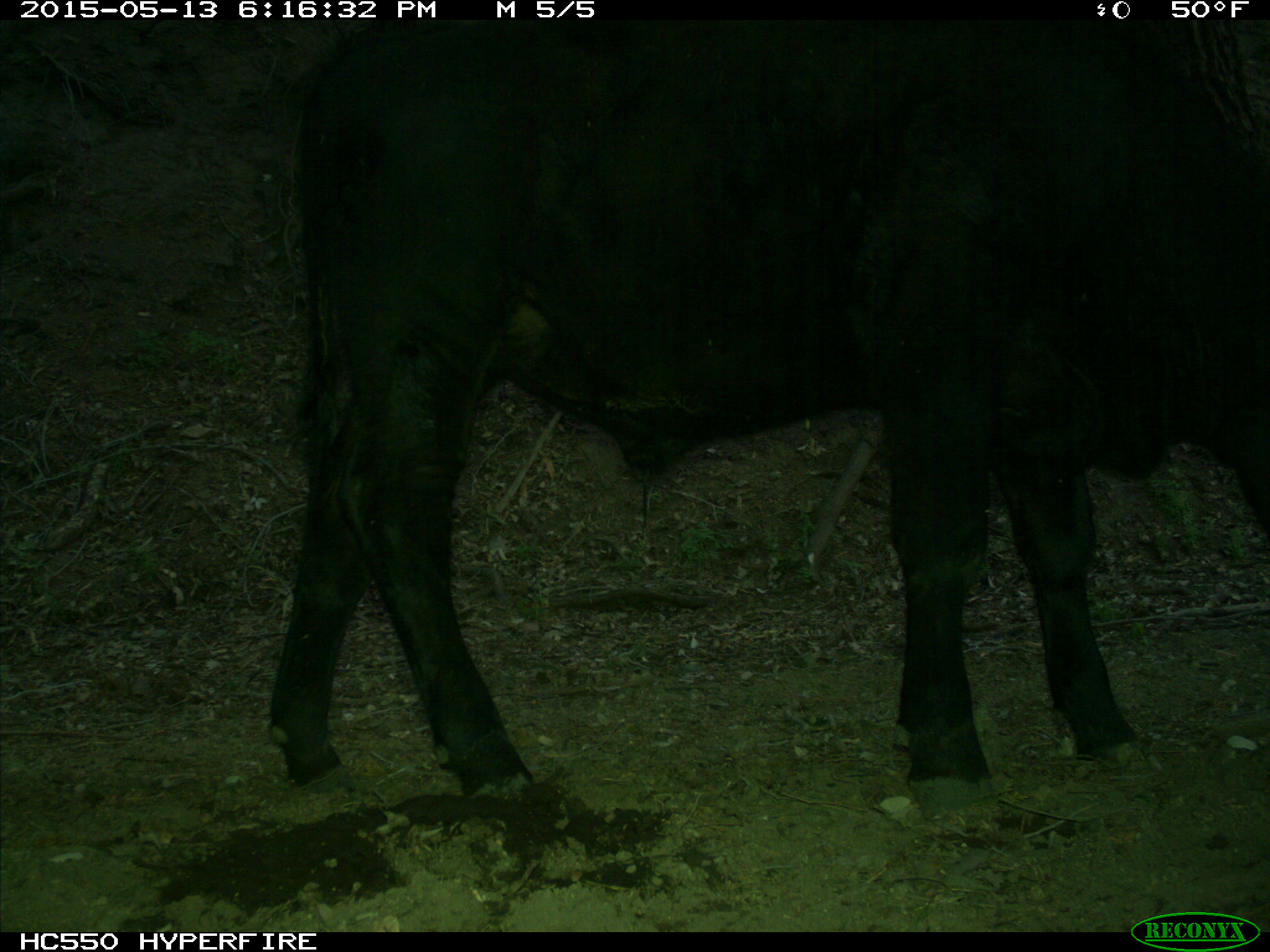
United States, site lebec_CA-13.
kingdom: Animalia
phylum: Chordata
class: Mammalia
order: Artiodactyla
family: Bovidae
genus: Bos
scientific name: Bos taurus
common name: domestic cow